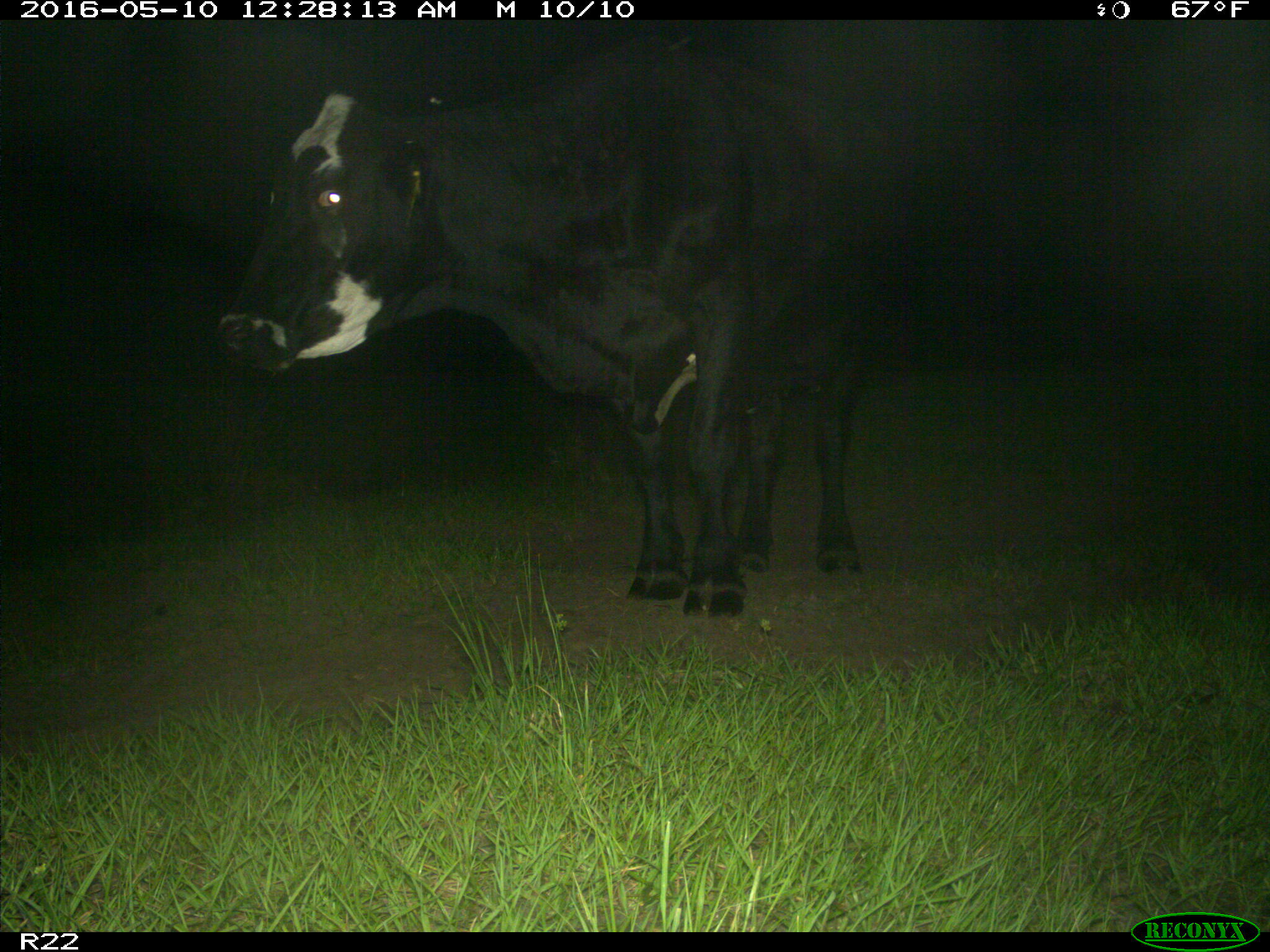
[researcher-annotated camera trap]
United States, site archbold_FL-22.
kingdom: Animalia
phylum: Chordata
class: Mammalia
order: Artiodactyla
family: Bovidae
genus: Bos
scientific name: Bos taurus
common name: domestic cow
Bos taurus (domestic cow).